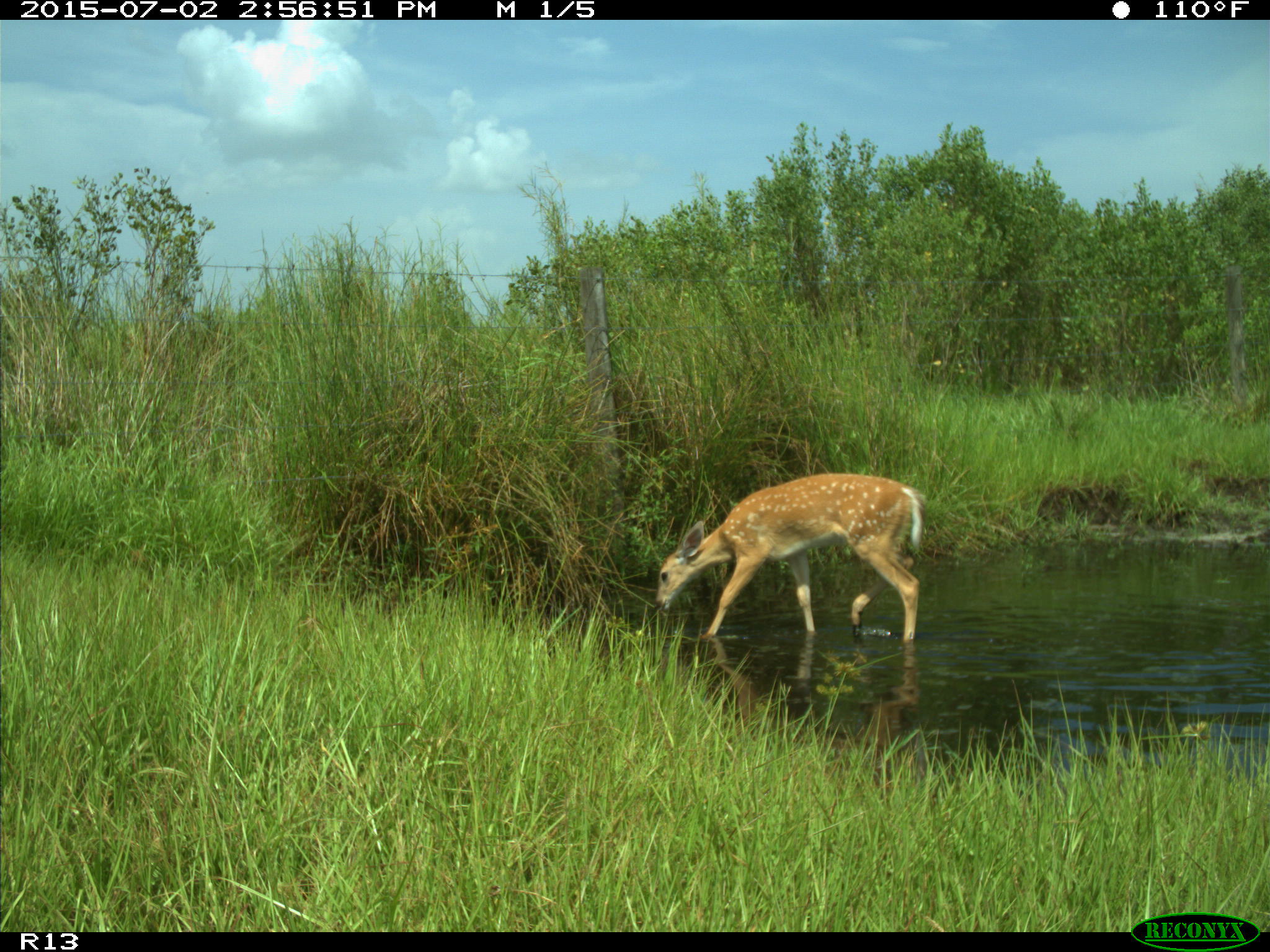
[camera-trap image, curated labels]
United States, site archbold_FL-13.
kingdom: Animalia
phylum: Chordata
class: Mammalia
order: Artiodactyla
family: Cervidae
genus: Odocoileus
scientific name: Odocoileus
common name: deer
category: unidentified deer